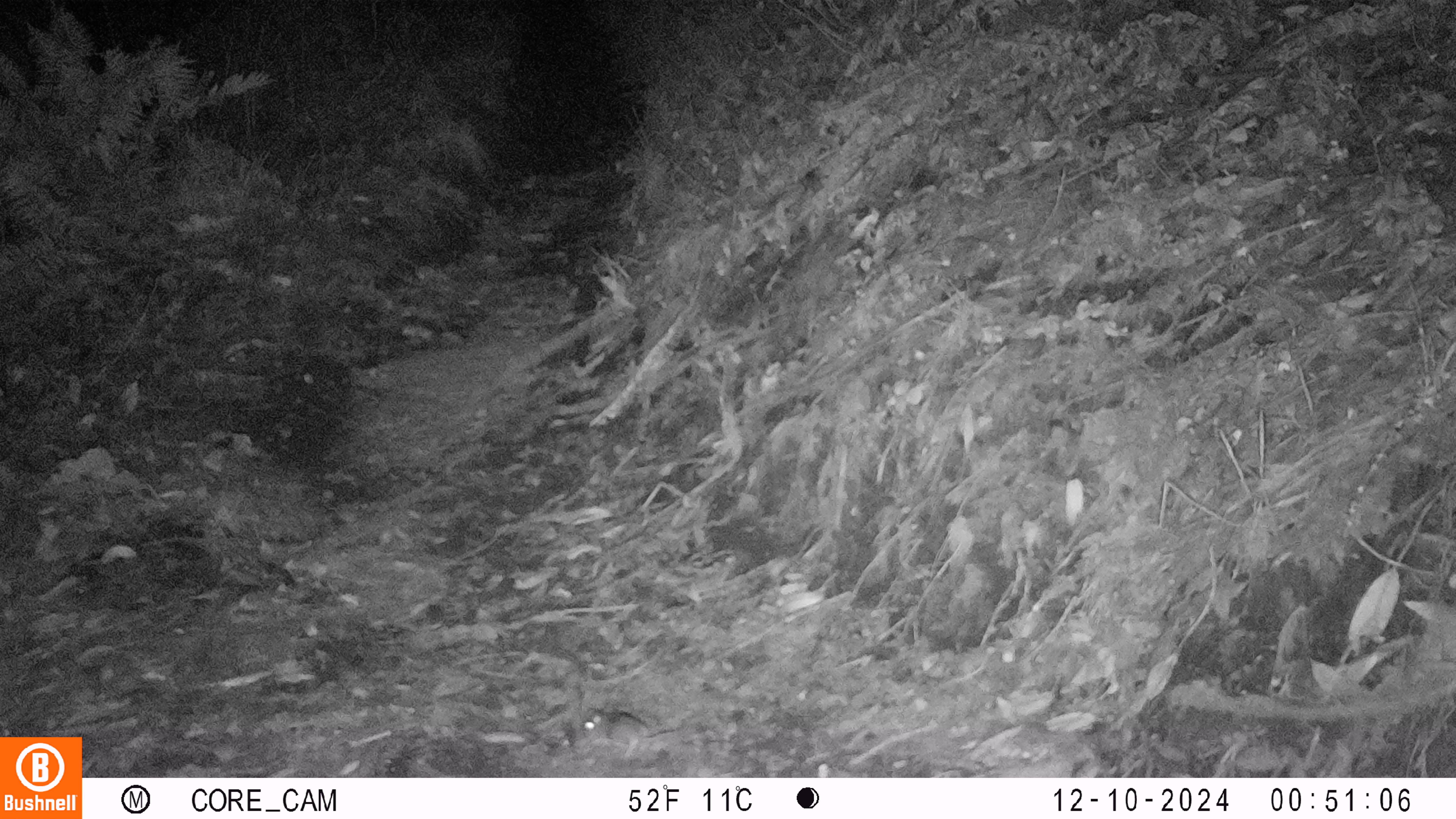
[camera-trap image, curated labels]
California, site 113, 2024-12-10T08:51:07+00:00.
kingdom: Animalia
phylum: Chordata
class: Mammalia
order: Rodentia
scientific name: Rodentia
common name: mouse or rat